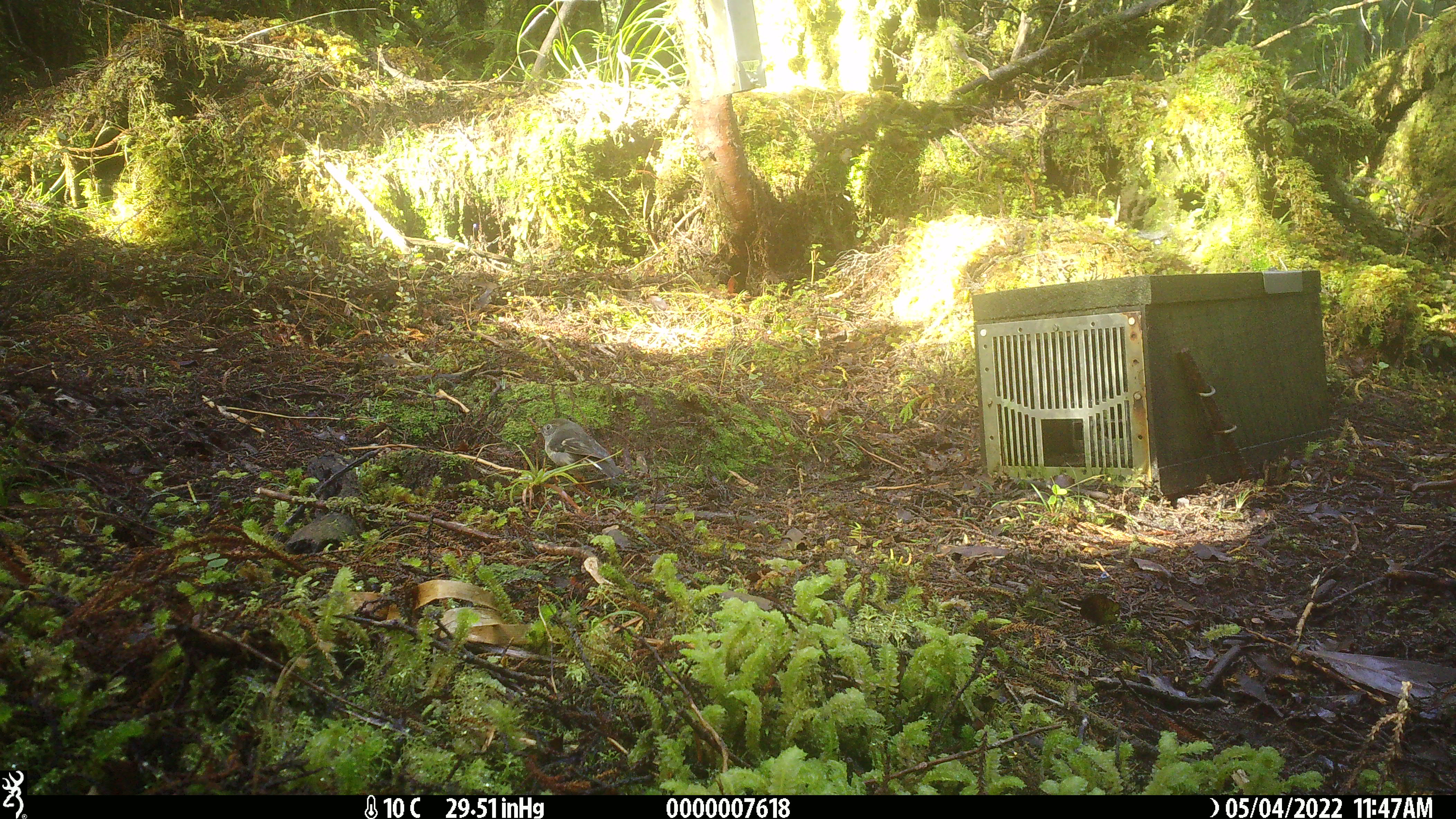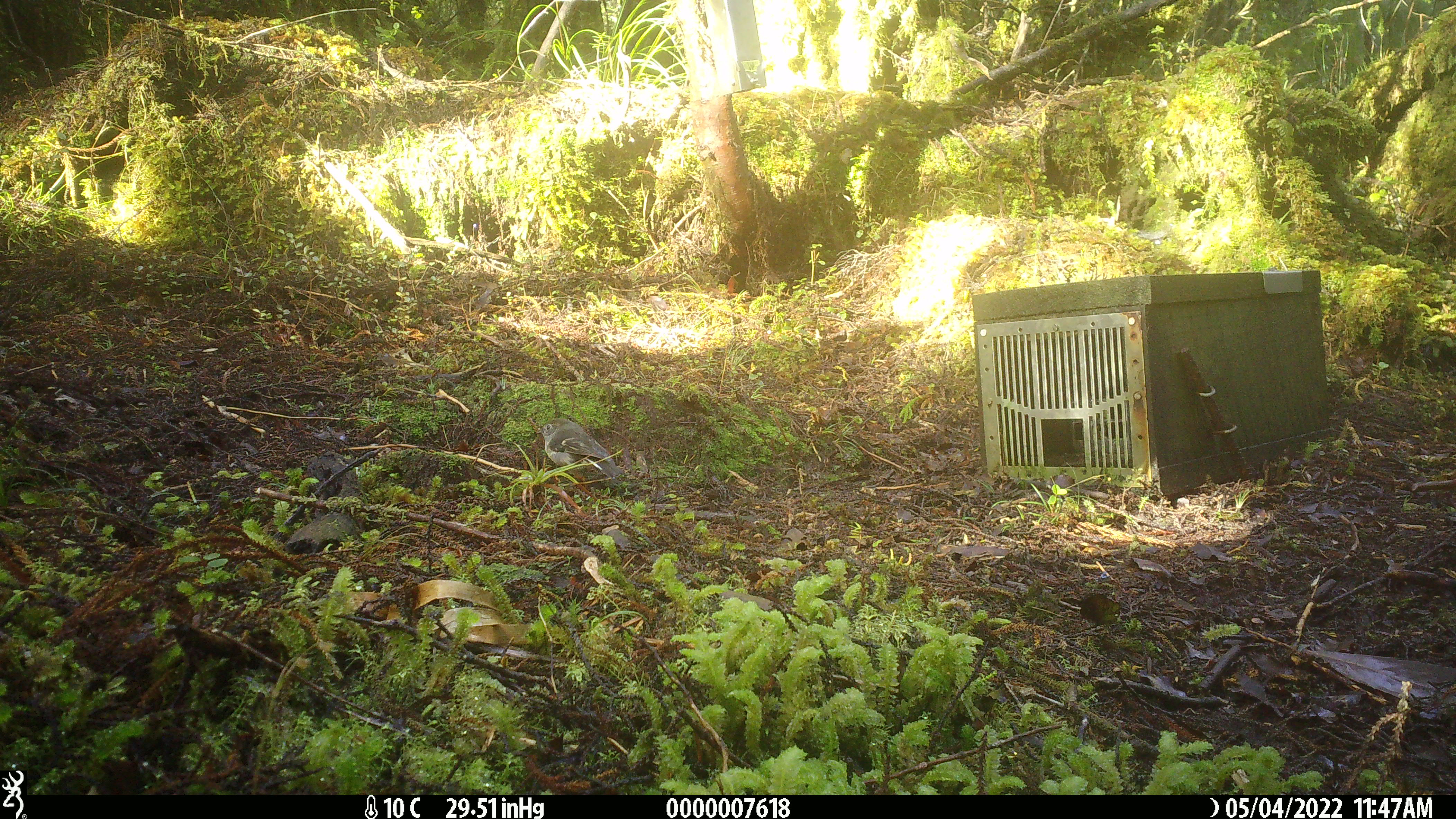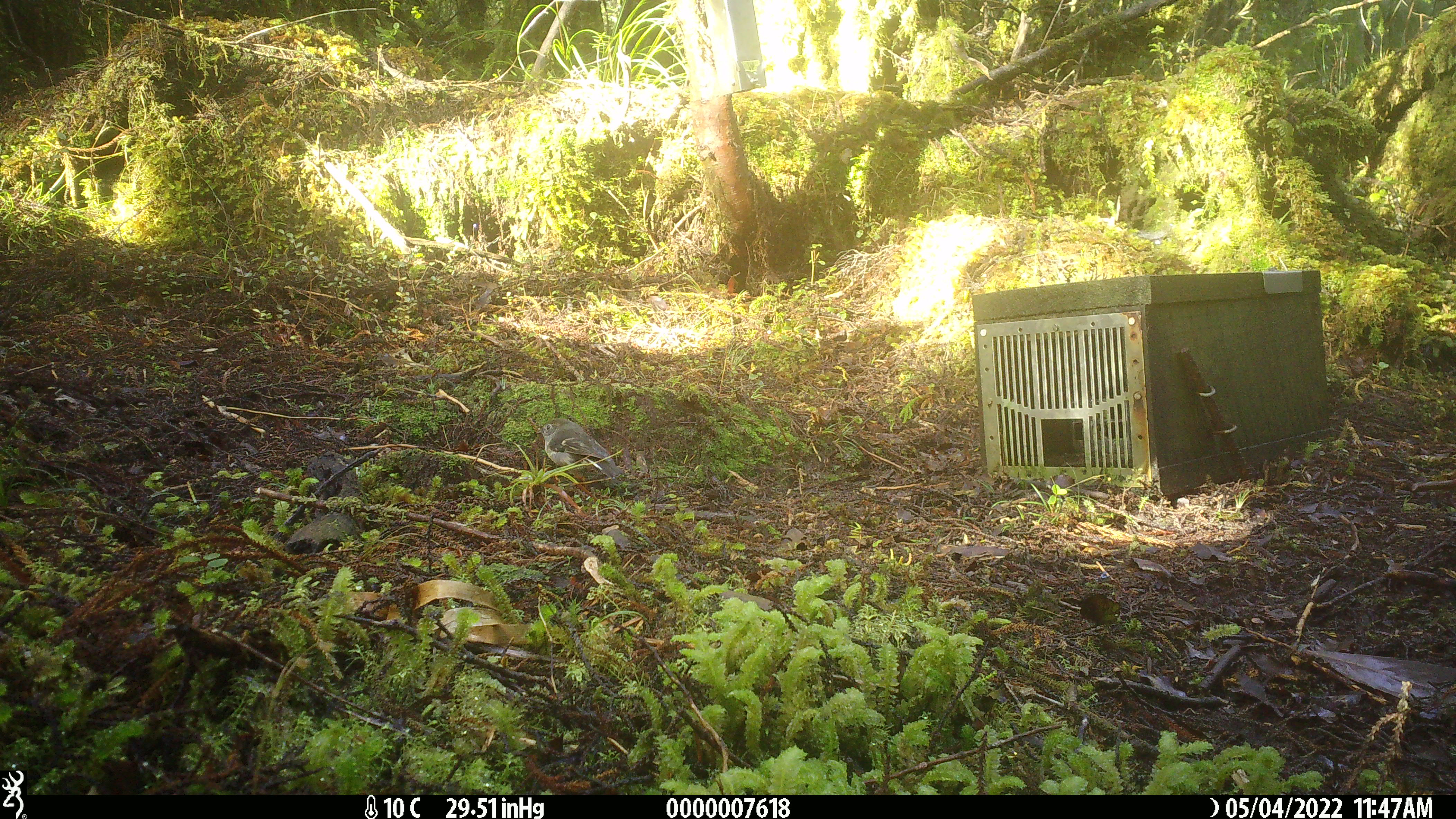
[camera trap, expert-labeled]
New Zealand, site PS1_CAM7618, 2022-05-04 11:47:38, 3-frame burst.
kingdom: Animalia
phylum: Chordata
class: Aves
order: Passeriformes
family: Petroicidae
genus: Petroica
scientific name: Petroica macrocephala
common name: tomtit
Tomtit (Petroica macrocephala).